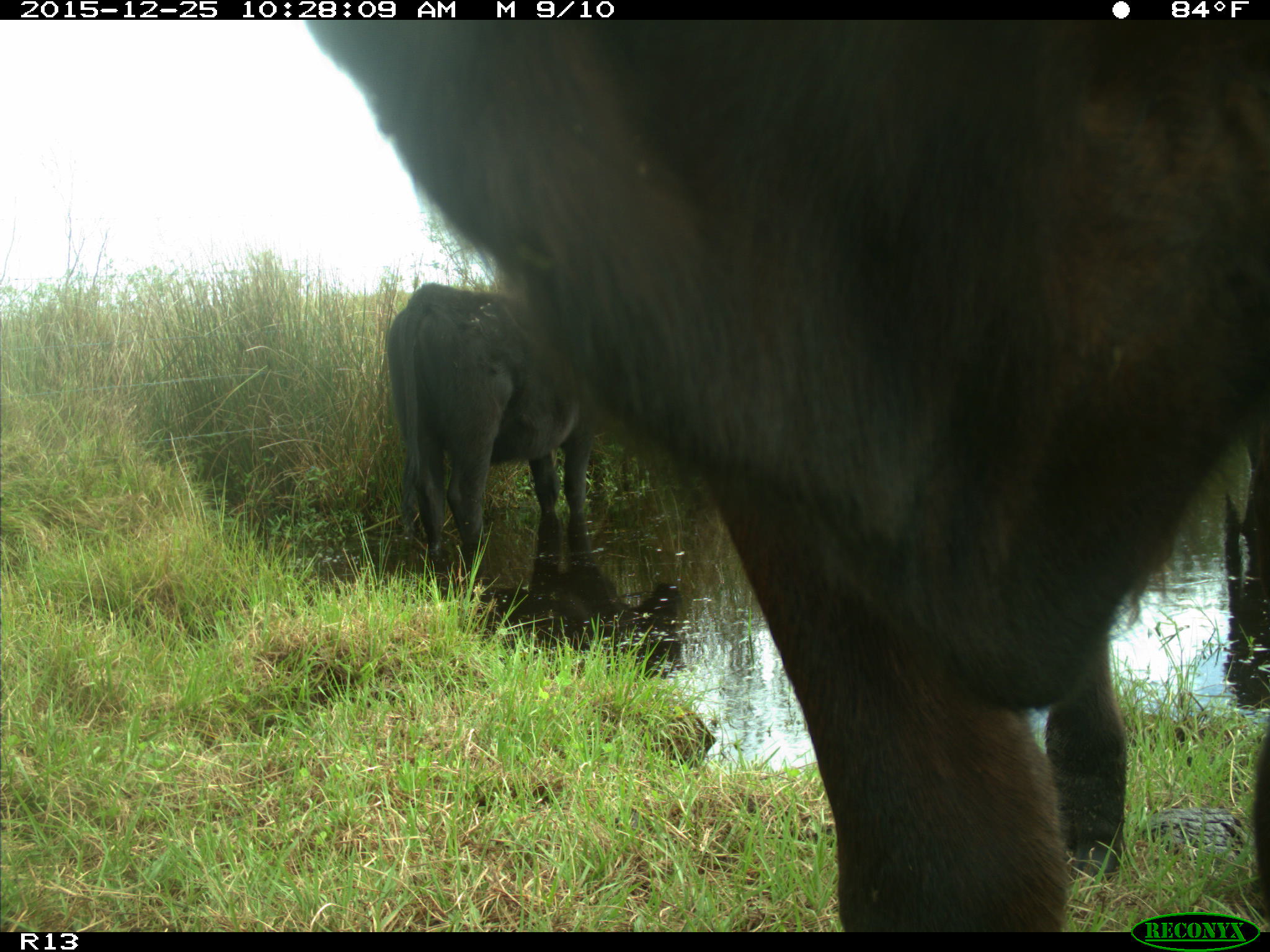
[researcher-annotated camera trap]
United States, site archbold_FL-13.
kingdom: Animalia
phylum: Chordata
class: Mammalia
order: Artiodactyla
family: Bovidae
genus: Bos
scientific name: Bos taurus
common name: domestic cow